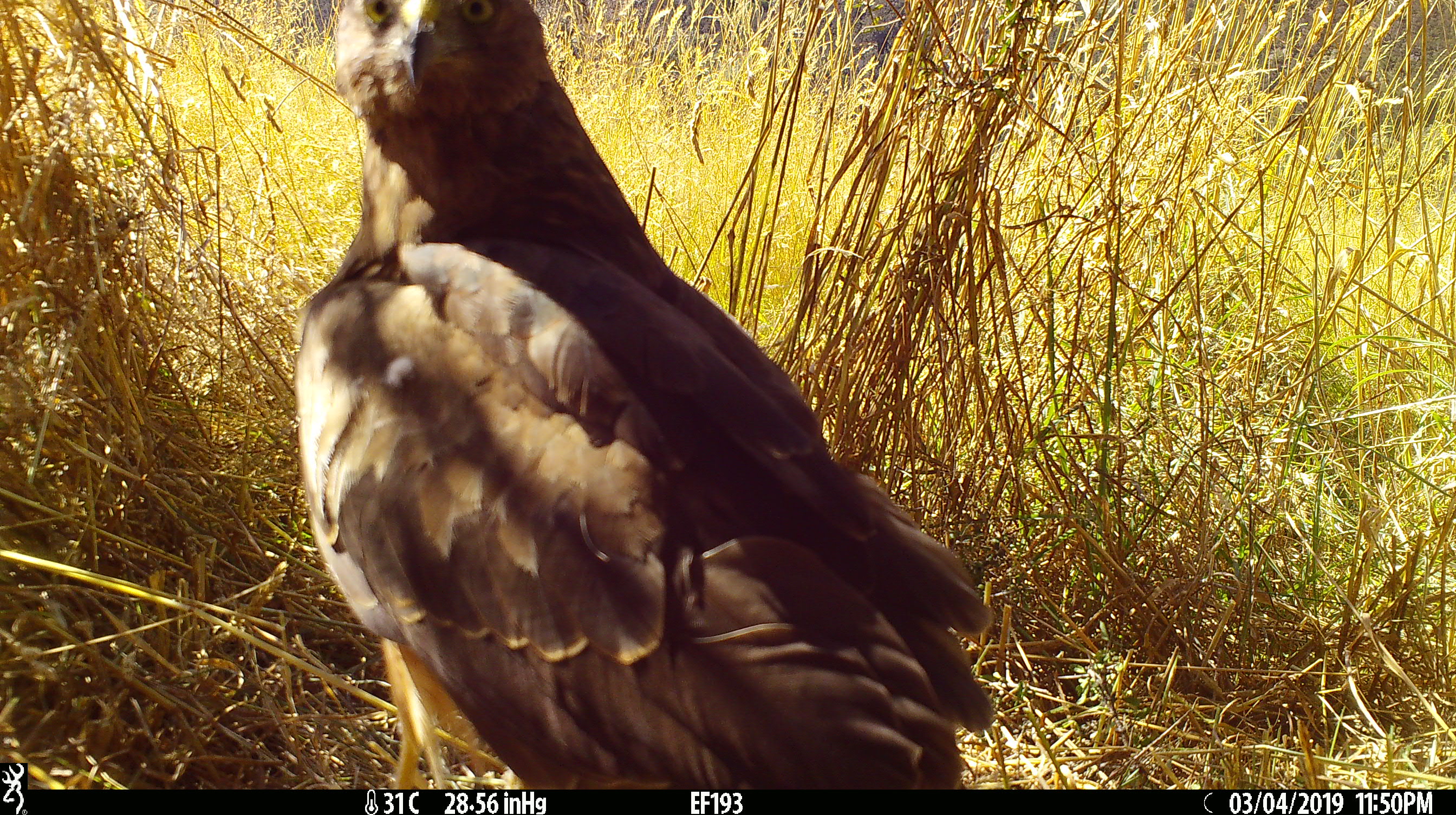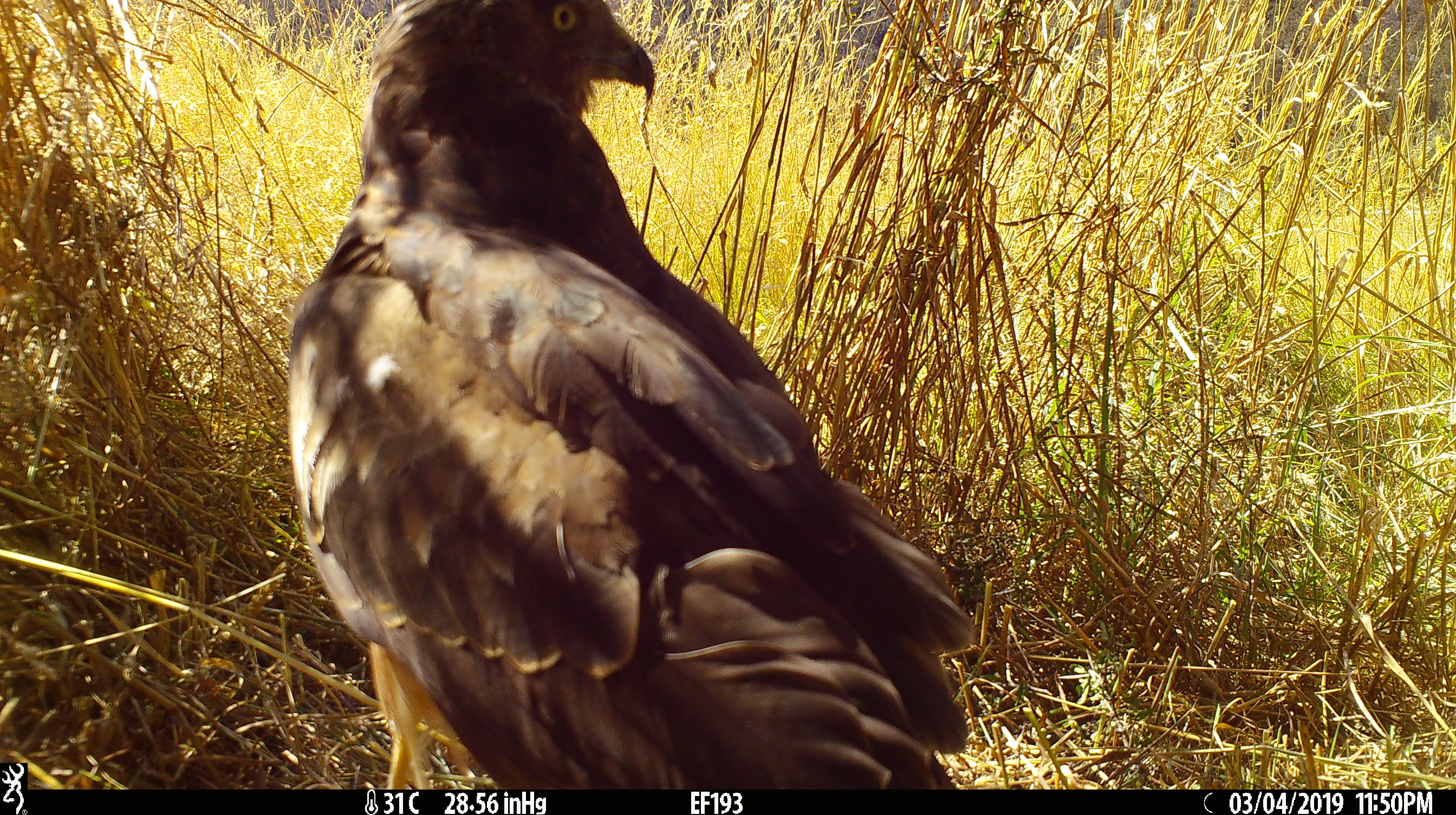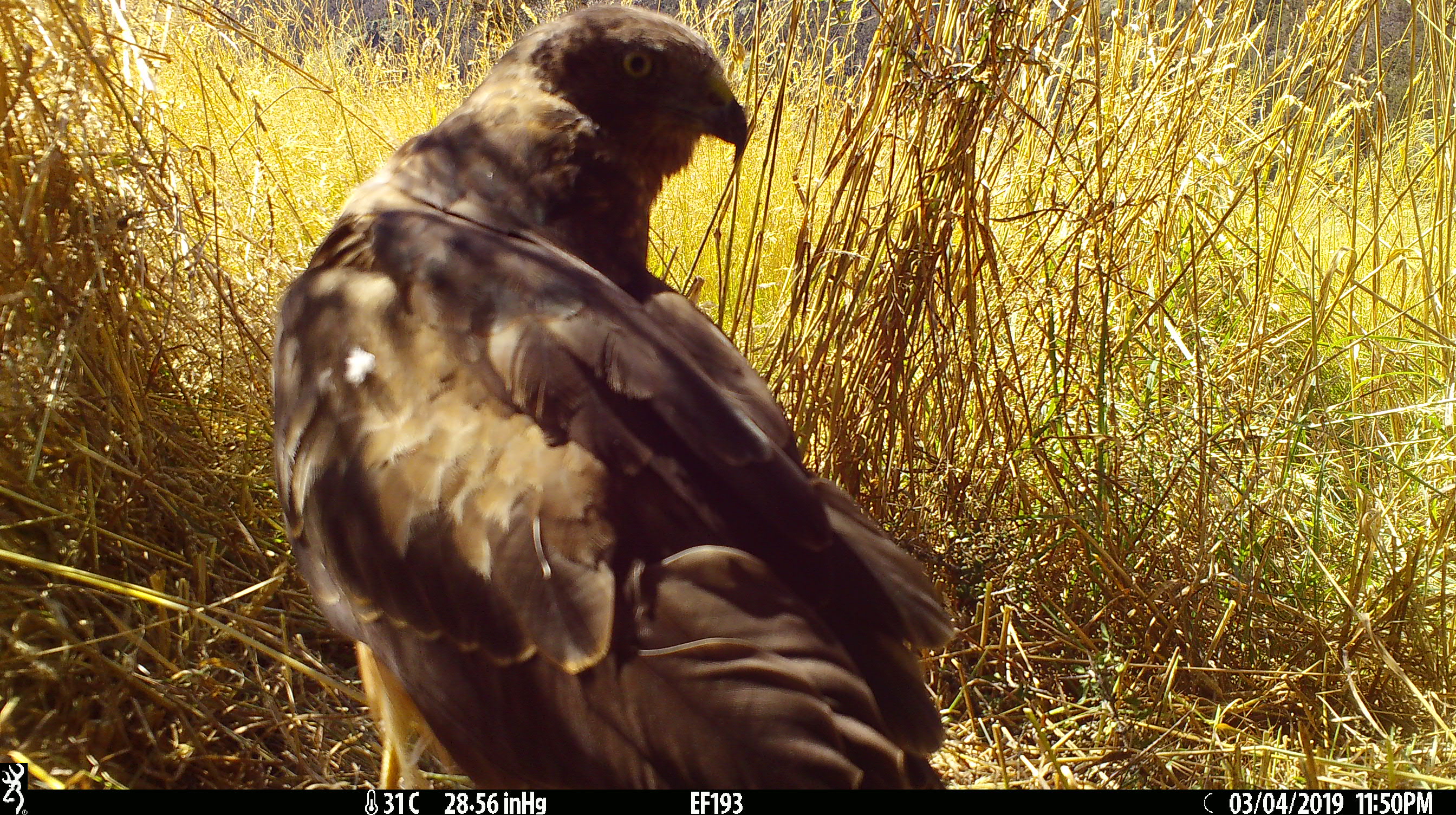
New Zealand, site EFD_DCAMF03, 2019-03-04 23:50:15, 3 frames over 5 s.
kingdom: Animalia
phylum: Chordata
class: Aves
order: Accipitriformes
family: Accipitridae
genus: Circus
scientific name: Circus approximans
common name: swamp harrier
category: harrier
Harrier (swamp harrier) (Circus approximans).